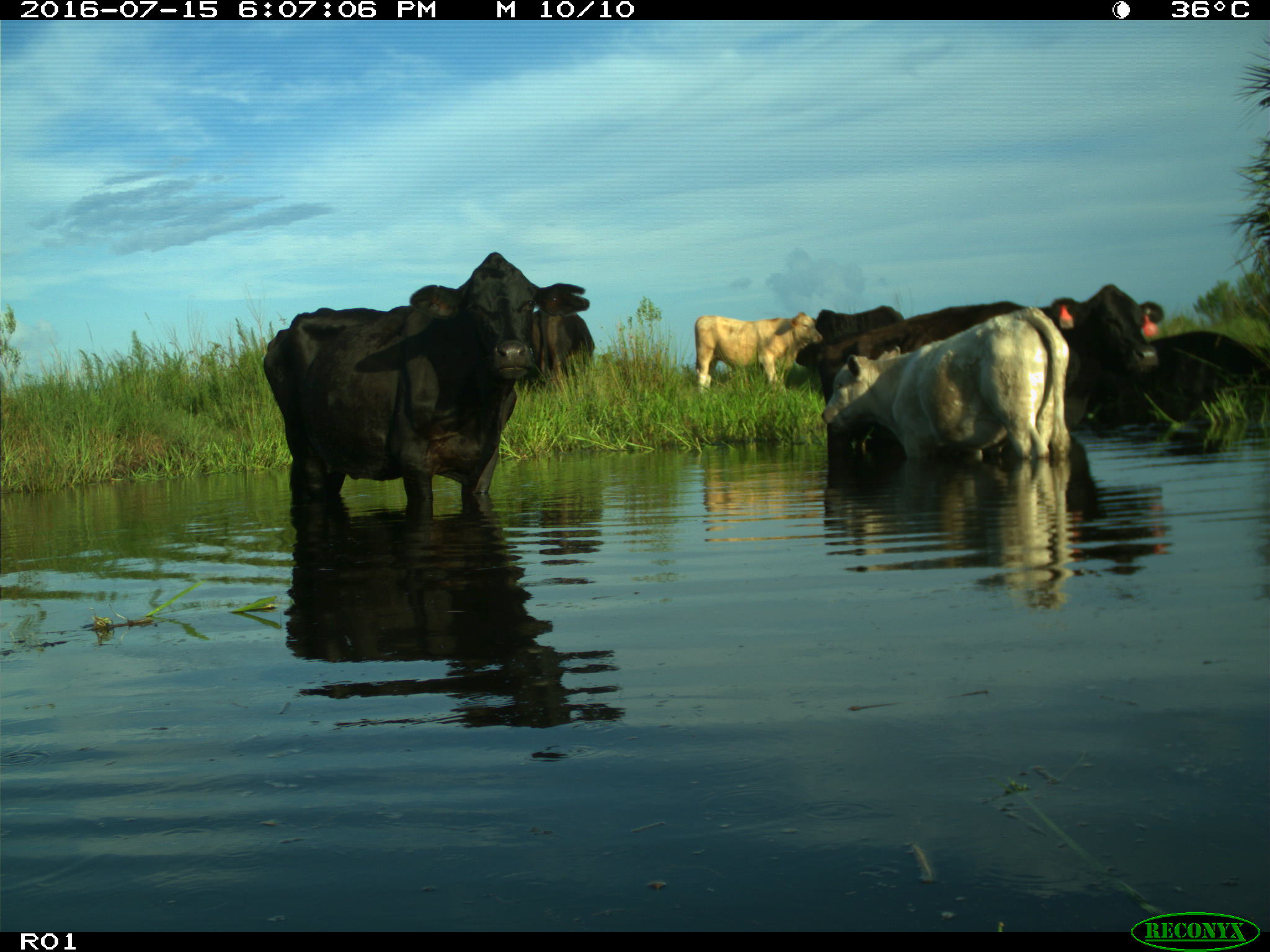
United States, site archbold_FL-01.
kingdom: Animalia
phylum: Chordata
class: Mammalia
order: Artiodactyla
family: Bovidae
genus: Bos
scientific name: Bos taurus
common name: domestic cow